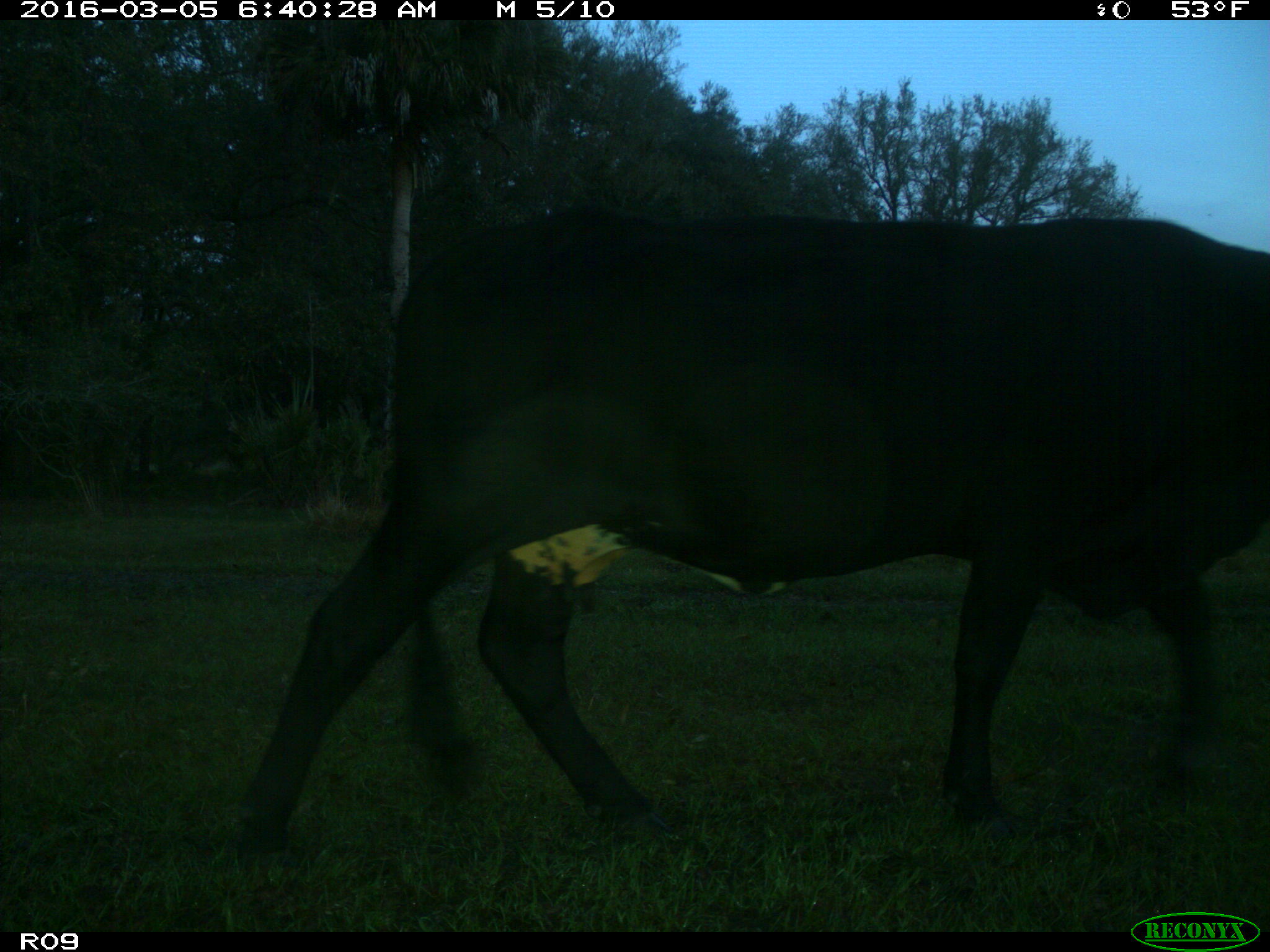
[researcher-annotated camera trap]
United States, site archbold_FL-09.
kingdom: Animalia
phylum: Chordata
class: Mammalia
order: Artiodactyla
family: Bovidae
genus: Bos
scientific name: Bos taurus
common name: domestic cow